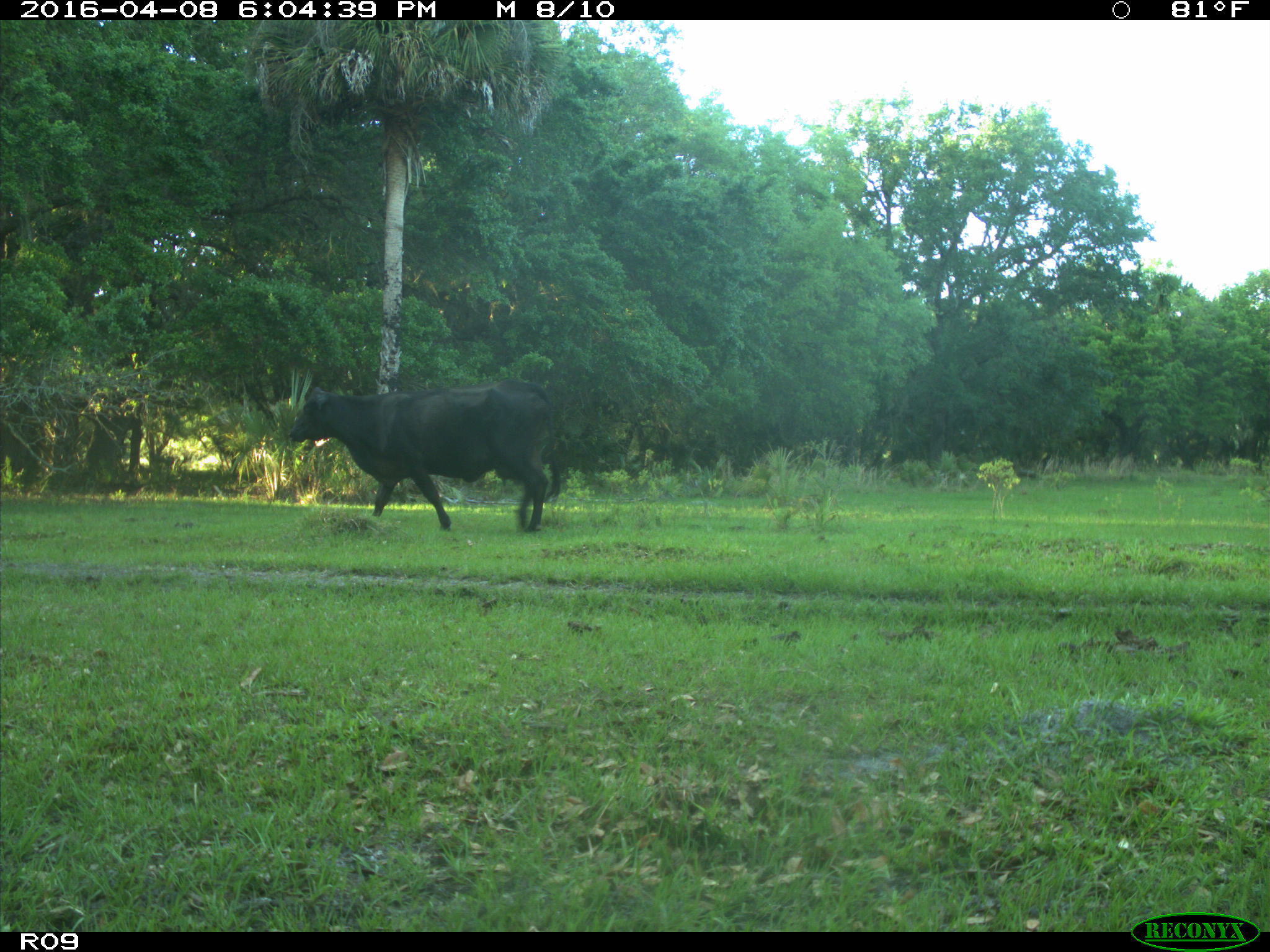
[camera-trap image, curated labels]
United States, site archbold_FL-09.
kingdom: Animalia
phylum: Chordata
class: Mammalia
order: Artiodactyla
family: Bovidae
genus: Bos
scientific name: Bos taurus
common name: domestic cow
Bos taurus (domestic cow).